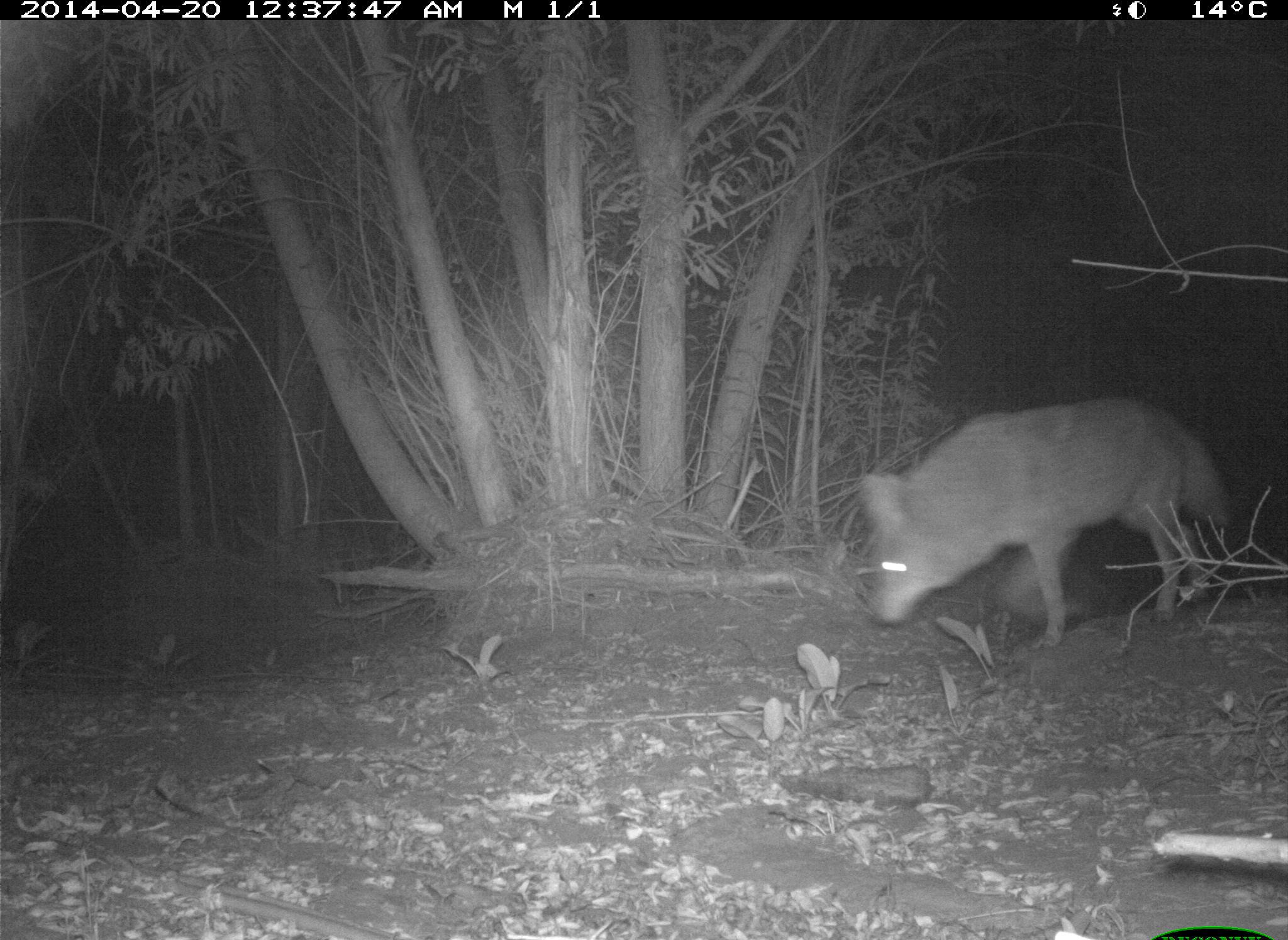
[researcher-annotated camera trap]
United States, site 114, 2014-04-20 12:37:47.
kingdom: Animalia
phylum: Chordata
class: Mammalia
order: Carnivora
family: Canidae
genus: Canis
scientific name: Canis latrans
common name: coyote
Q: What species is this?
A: Coyote (Canis latrans).